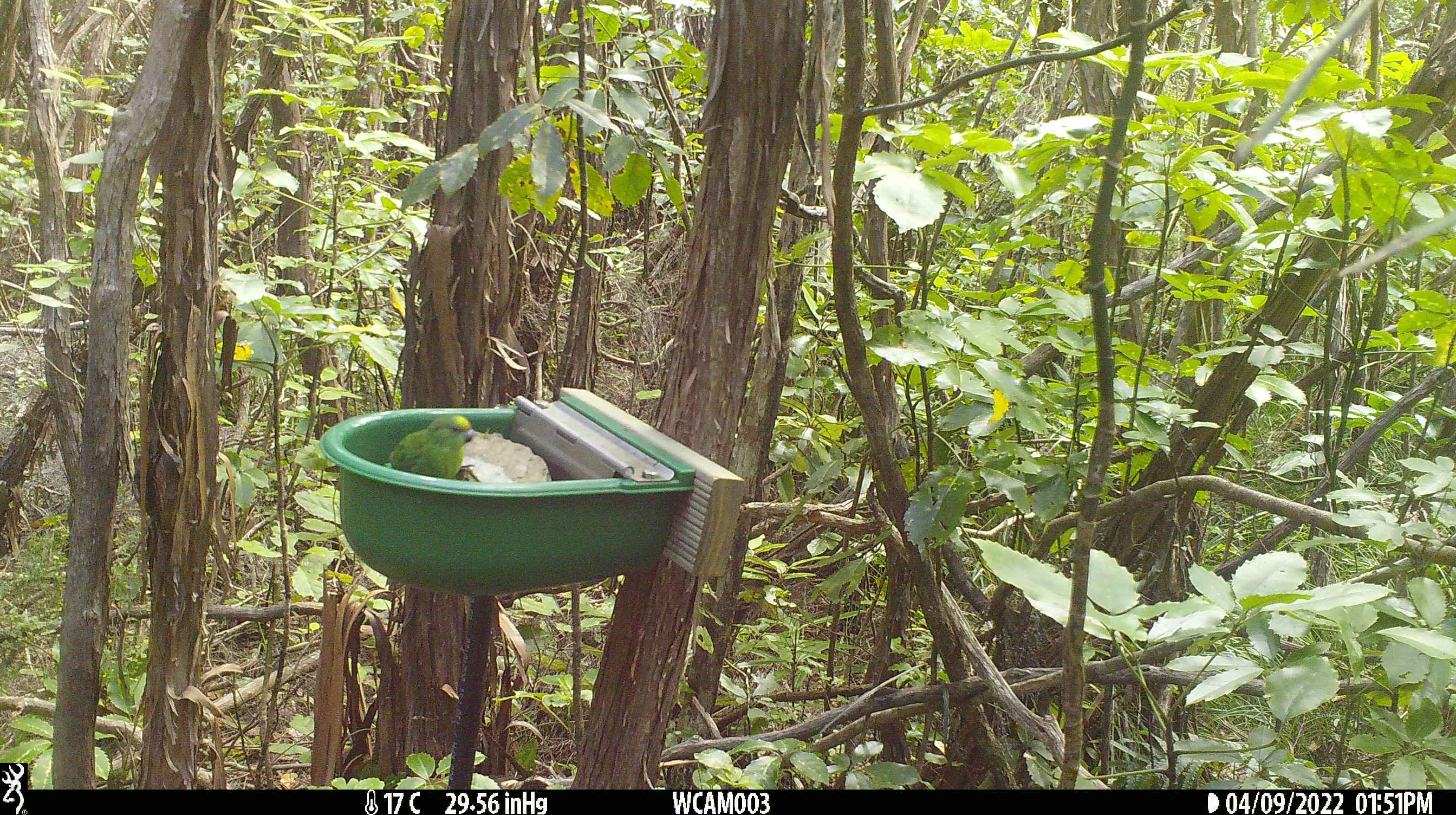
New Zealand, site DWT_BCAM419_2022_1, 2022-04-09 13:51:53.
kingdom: Animalia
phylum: Chordata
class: Aves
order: Psittaciformes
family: Psittaculidae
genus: Cyanoramphus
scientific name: Cyanoramphus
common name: parakeet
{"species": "parakeet (Cyanoramphus)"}